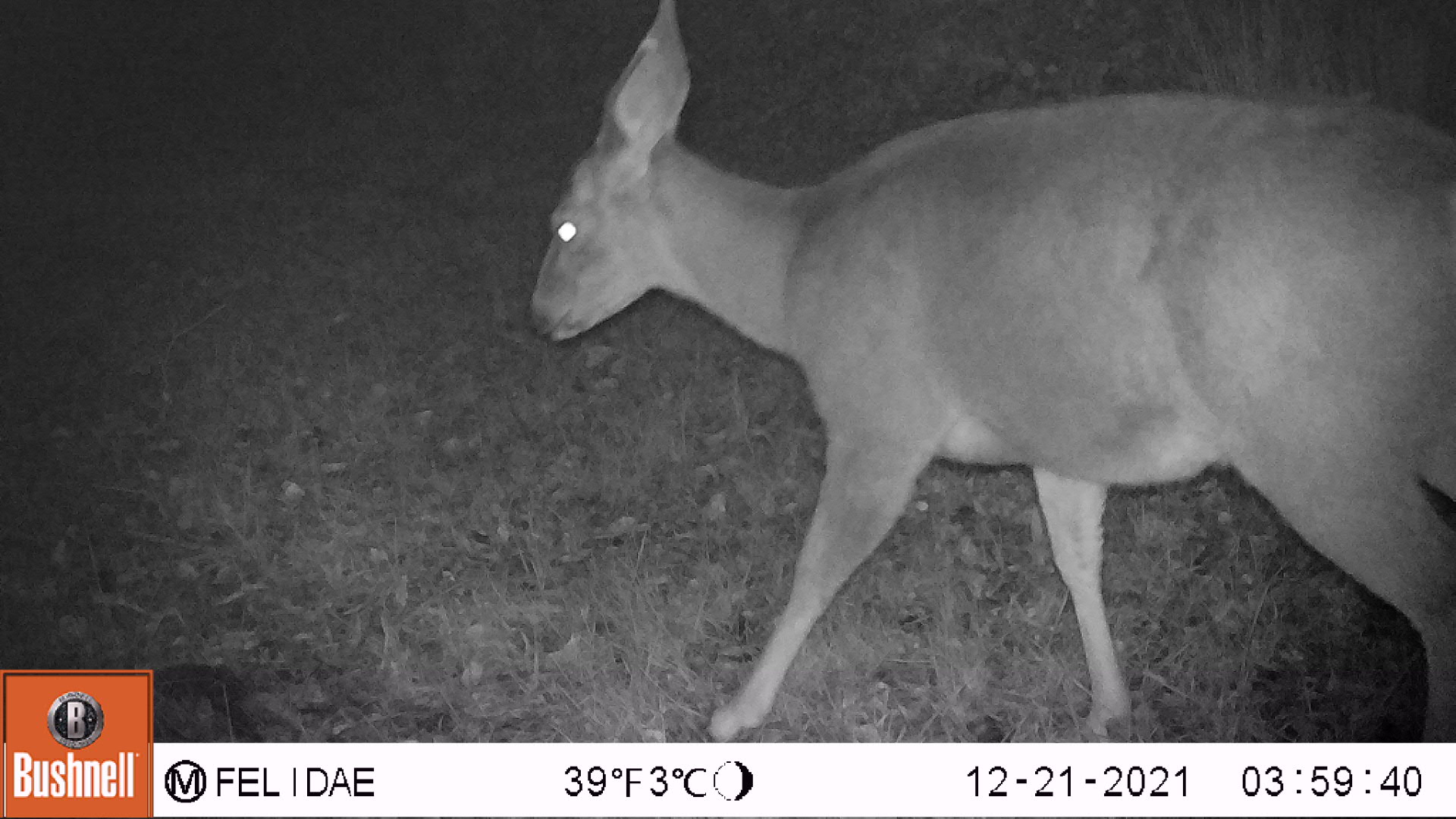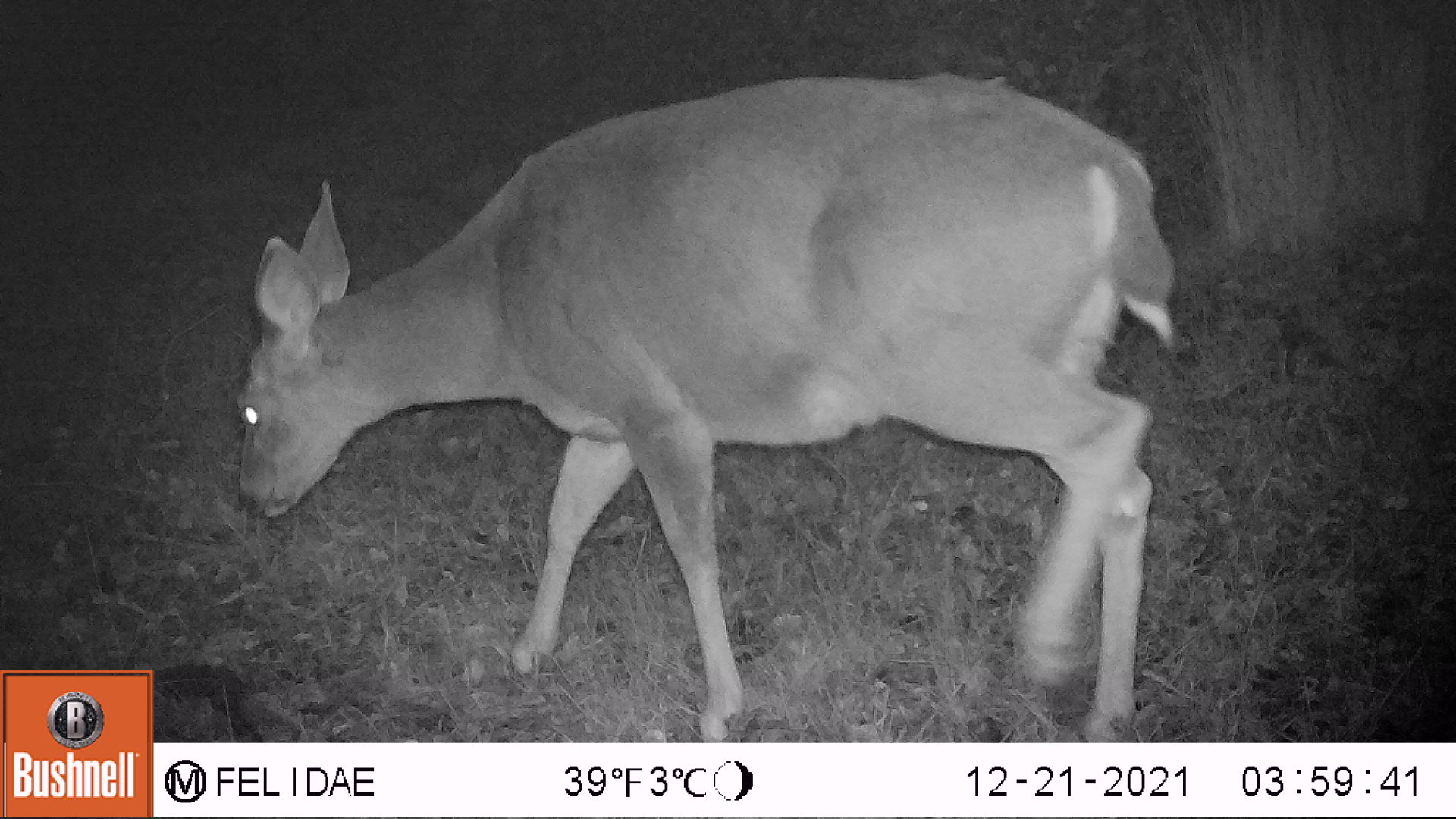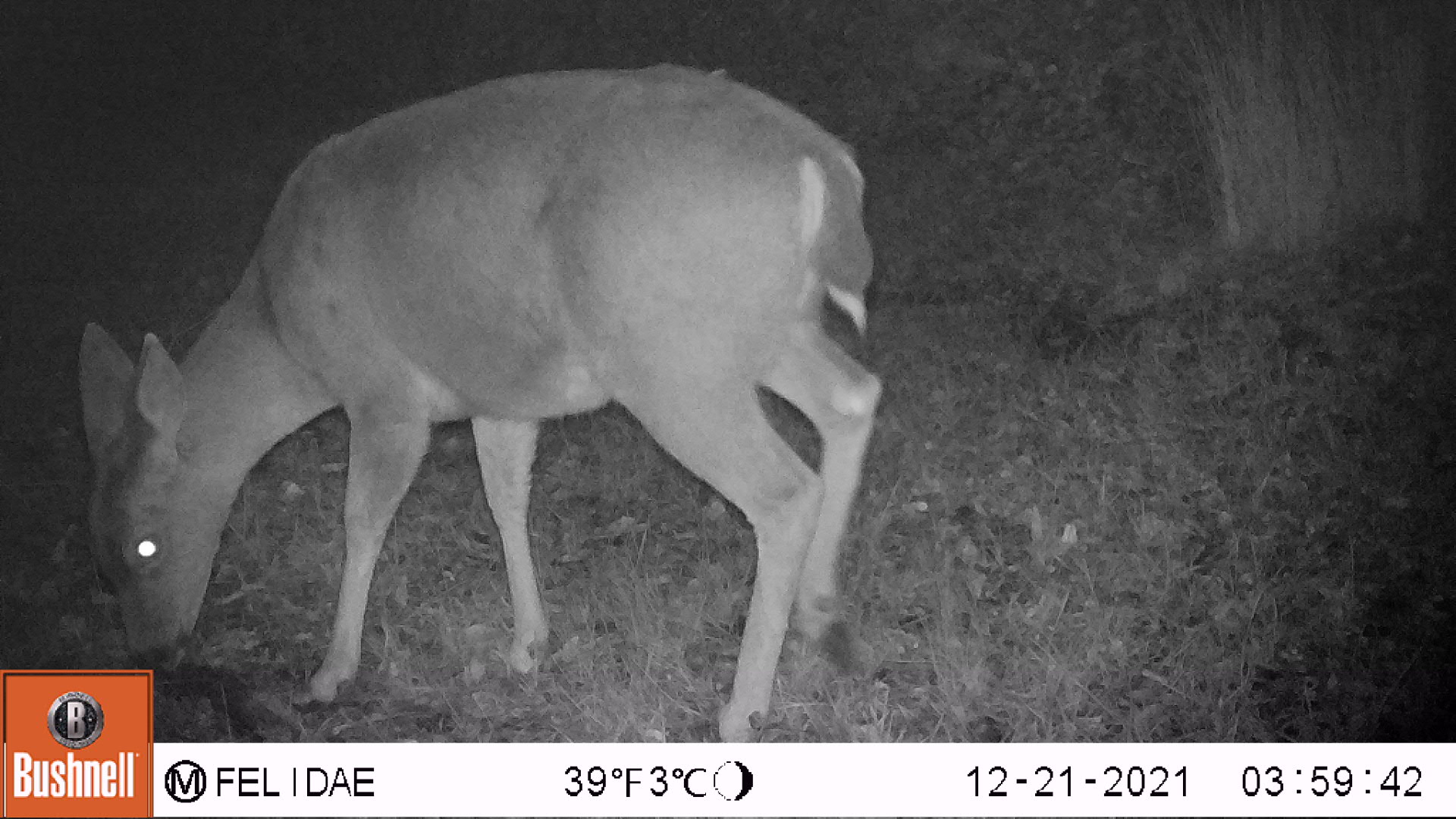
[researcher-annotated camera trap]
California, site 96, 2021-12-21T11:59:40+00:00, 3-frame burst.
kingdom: Animalia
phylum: Chordata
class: Mammalia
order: Artiodactyla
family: Cervidae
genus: Odocoileus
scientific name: Odocoileus hemionus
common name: mule deer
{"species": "mule deer (Odocoileus hemionus)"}